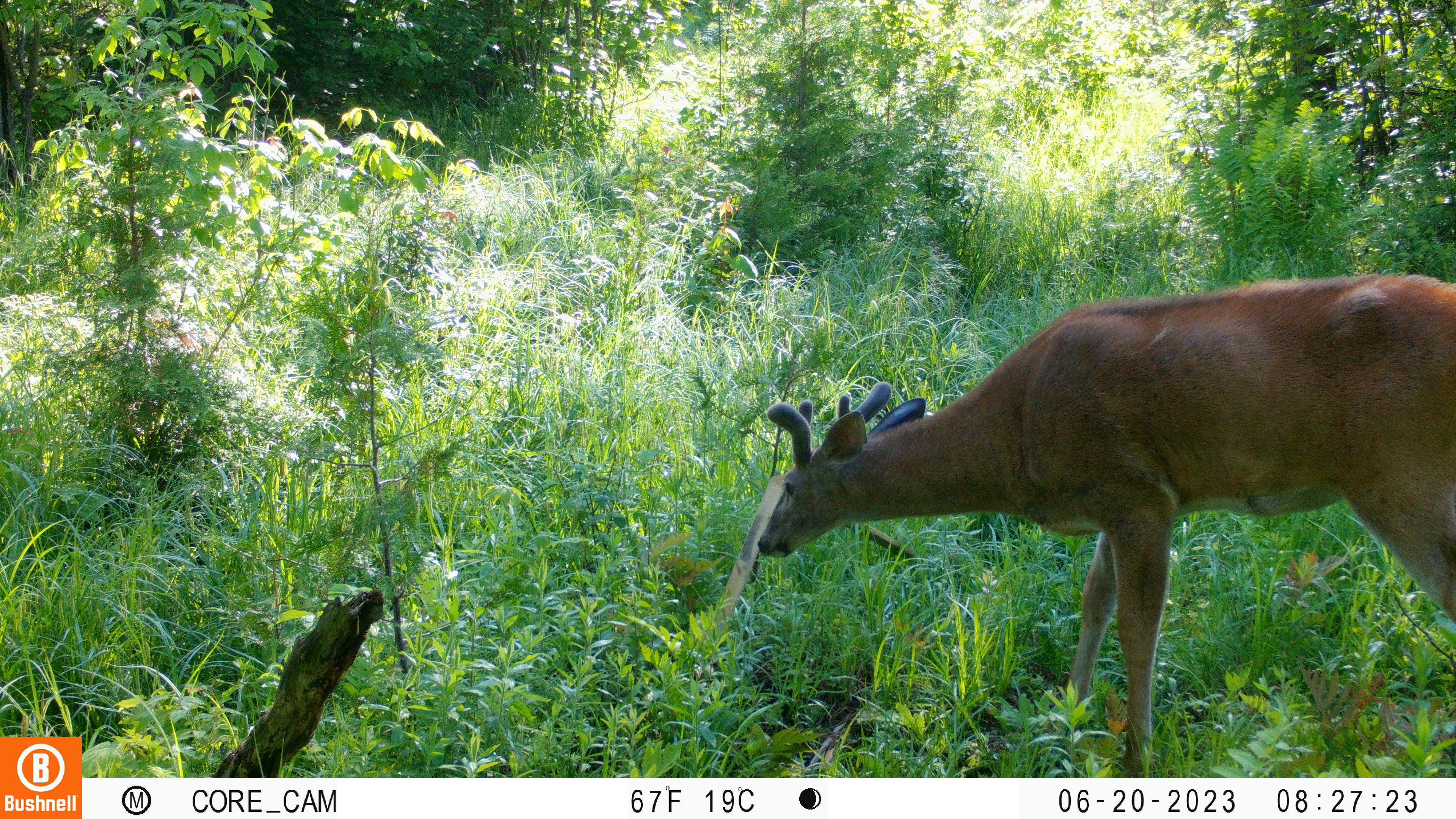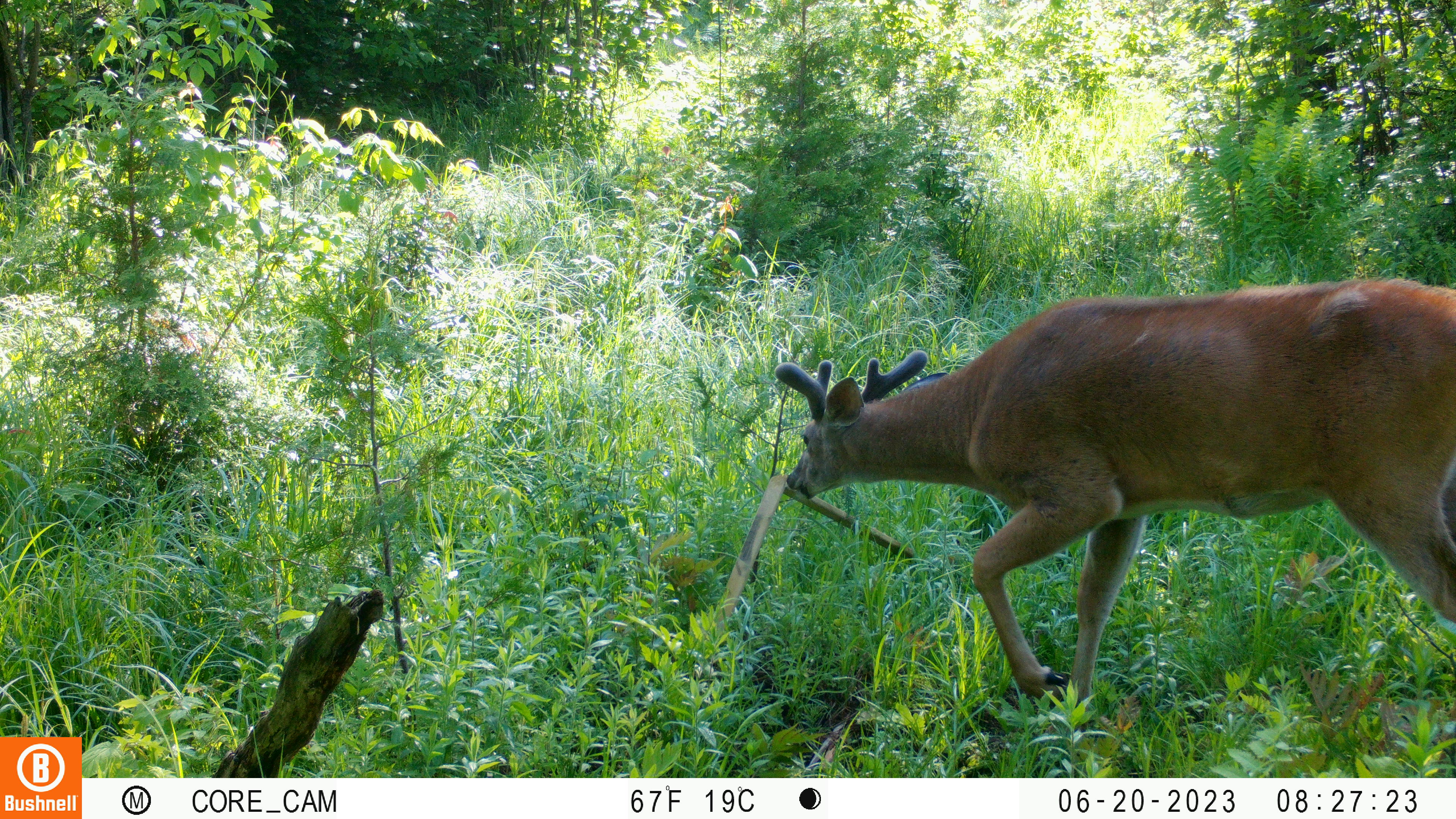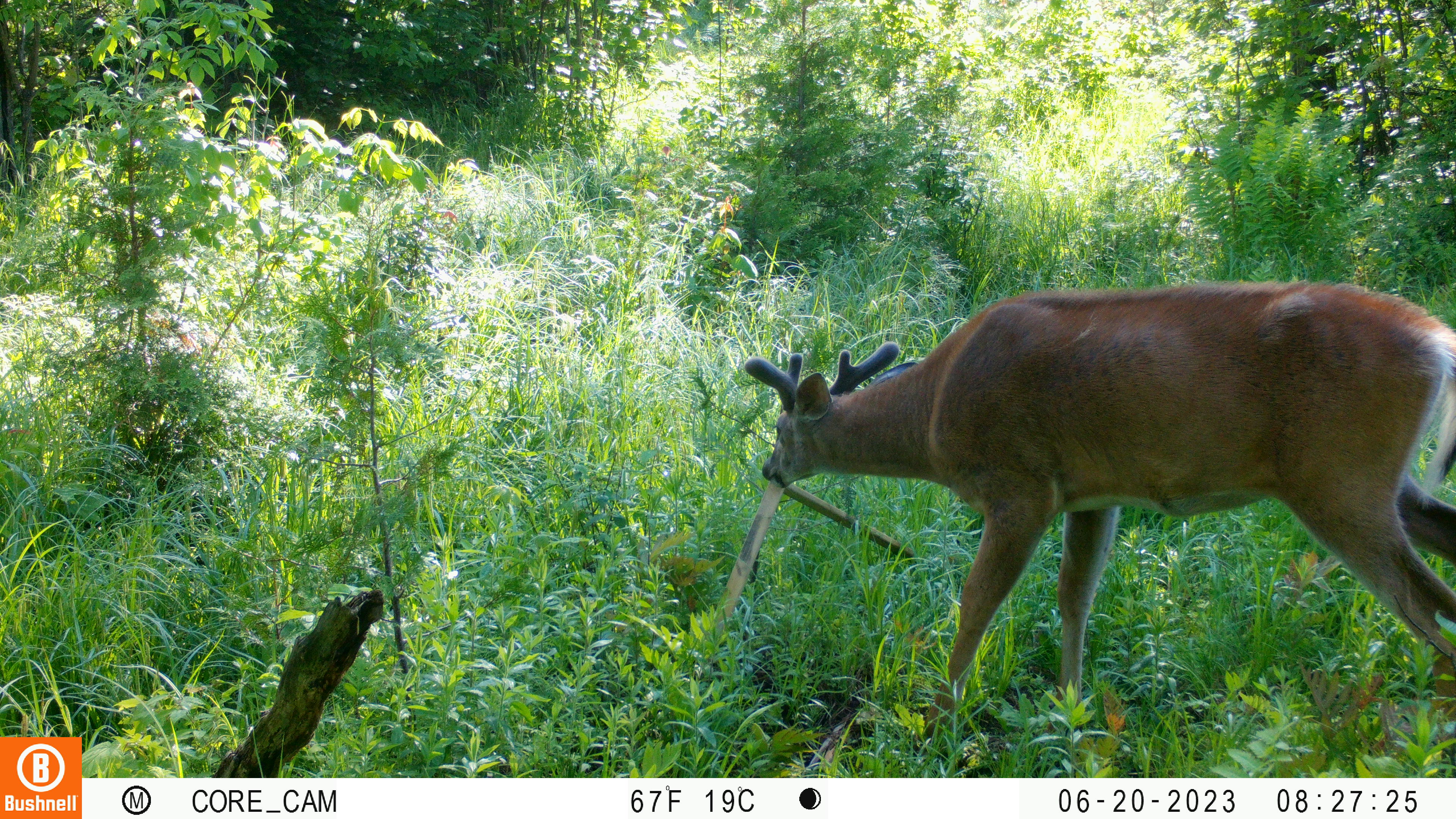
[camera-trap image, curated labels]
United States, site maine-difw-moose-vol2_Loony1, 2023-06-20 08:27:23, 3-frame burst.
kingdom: Animalia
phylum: Chordata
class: Mammalia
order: Artiodactyla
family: Cervidae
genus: Odocoileus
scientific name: Odocoileus virginianus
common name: white-tailed deer